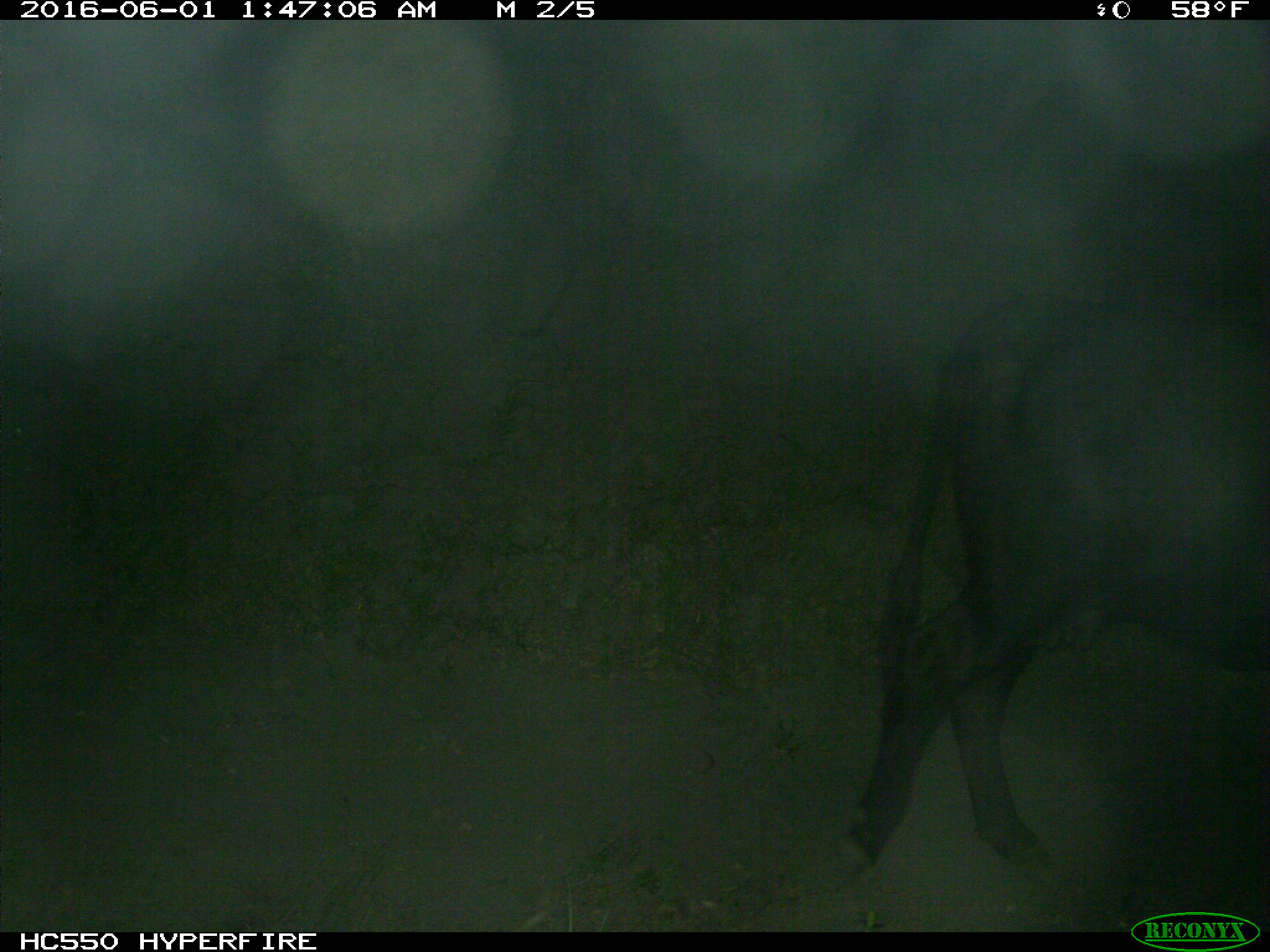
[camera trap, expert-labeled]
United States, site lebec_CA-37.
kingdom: Animalia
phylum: Chordata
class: Mammalia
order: Artiodactyla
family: Bovidae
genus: Bos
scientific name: Bos taurus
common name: domestic cow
Bos taurus (domestic cow).